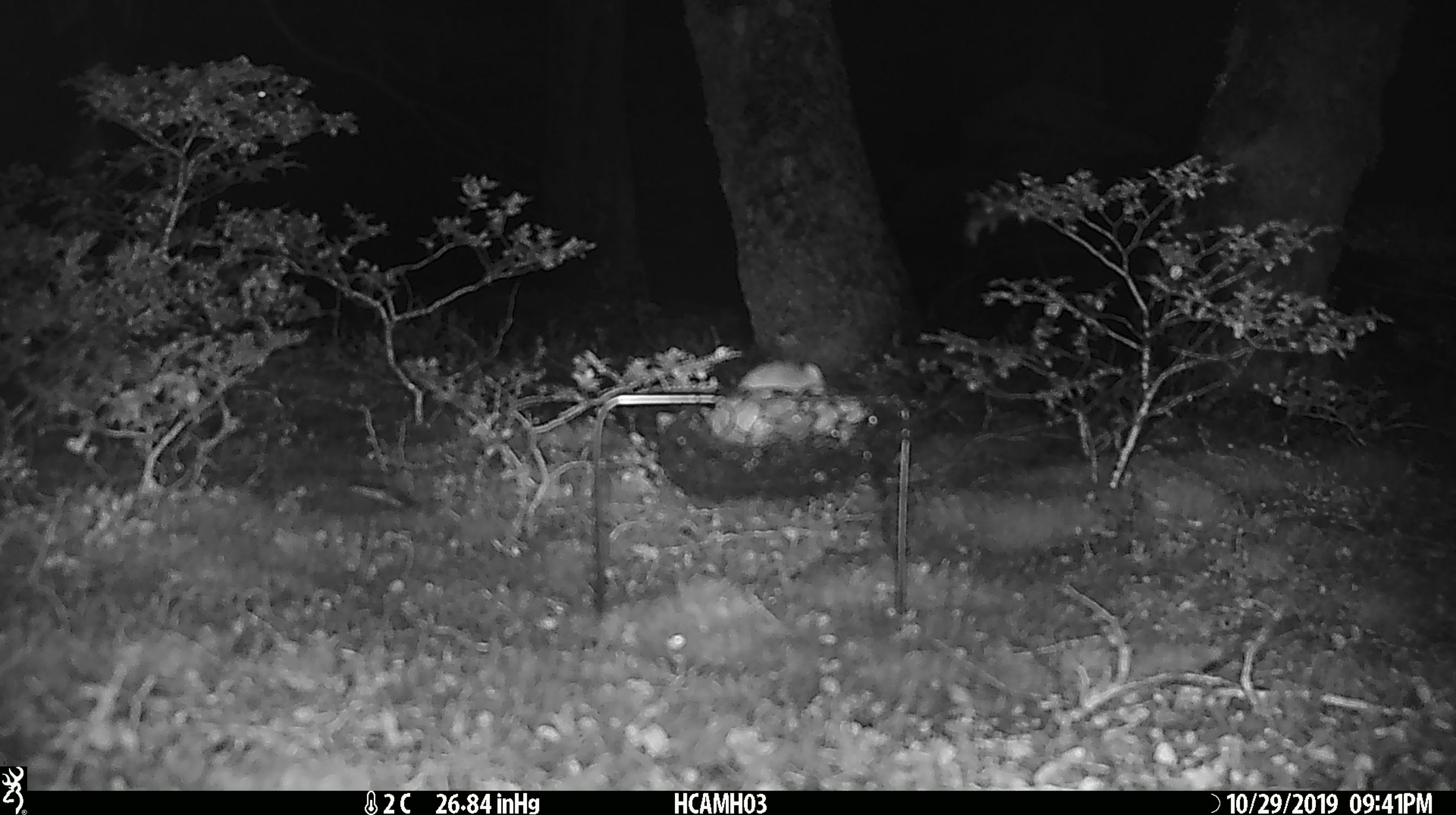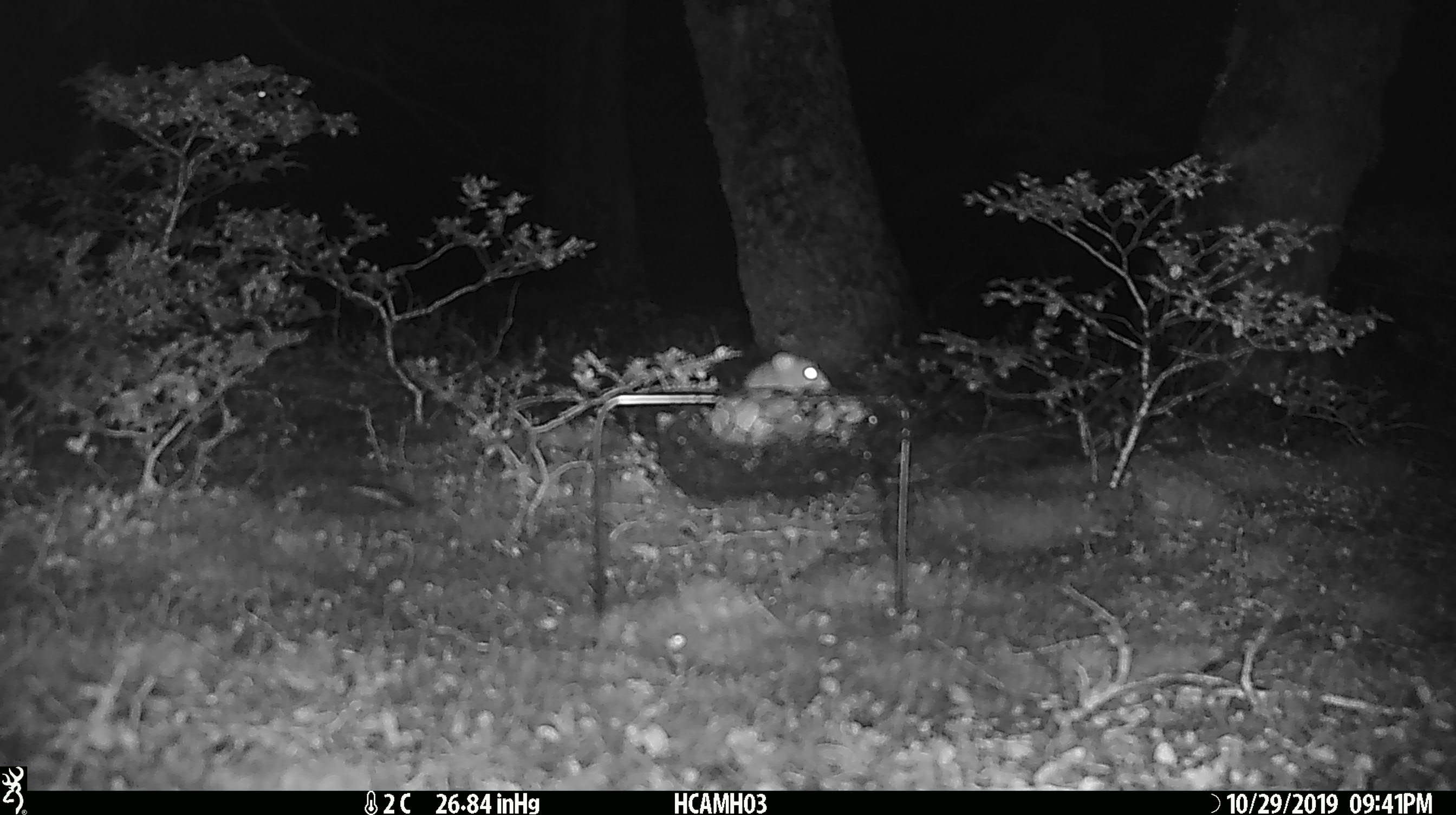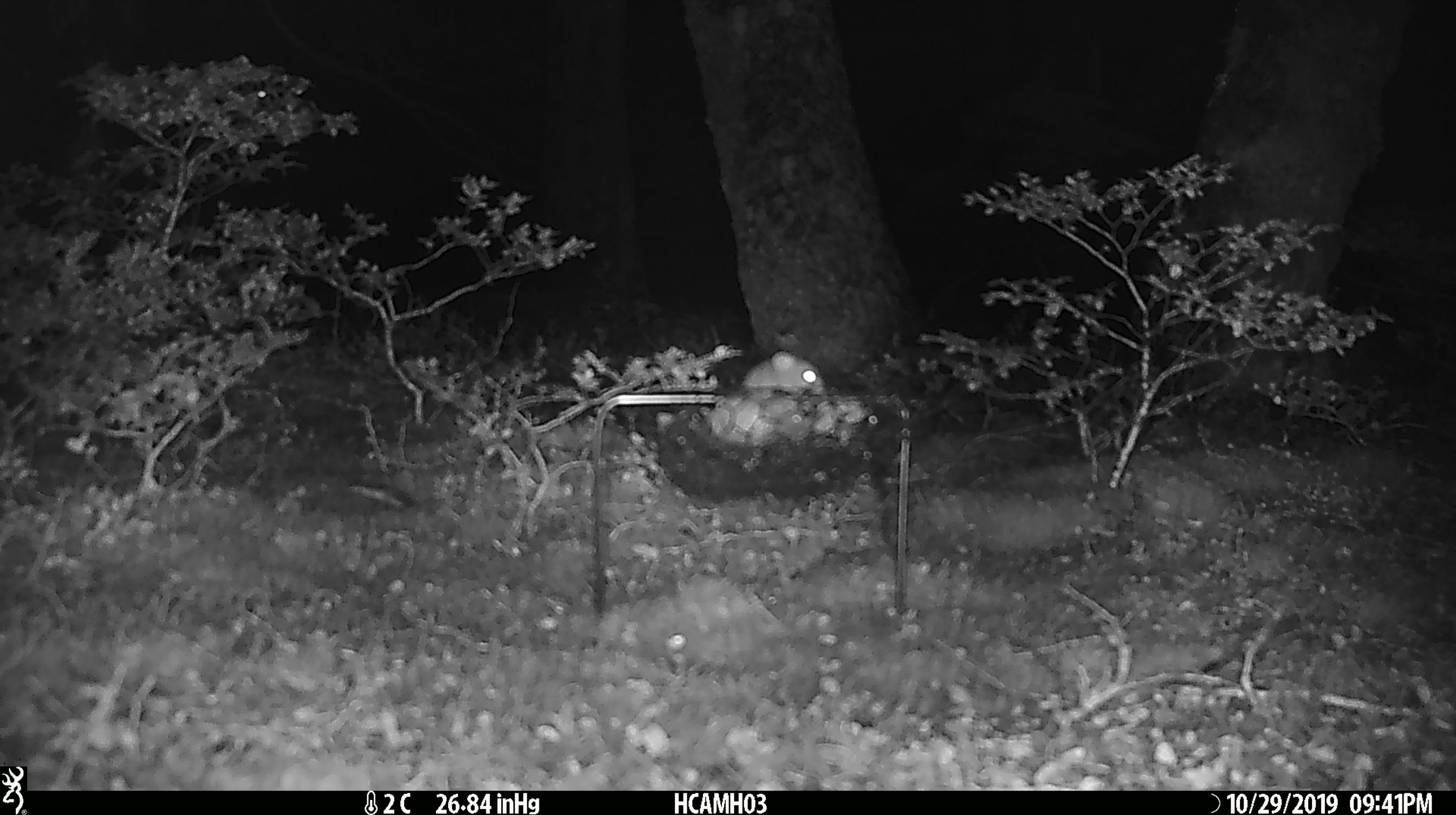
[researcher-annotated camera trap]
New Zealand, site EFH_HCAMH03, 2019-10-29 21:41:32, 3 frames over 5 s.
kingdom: Animalia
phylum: Chordata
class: Mammalia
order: Rodentia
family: Muridae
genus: Mus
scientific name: Mus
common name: mouse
Mouse (Mus).